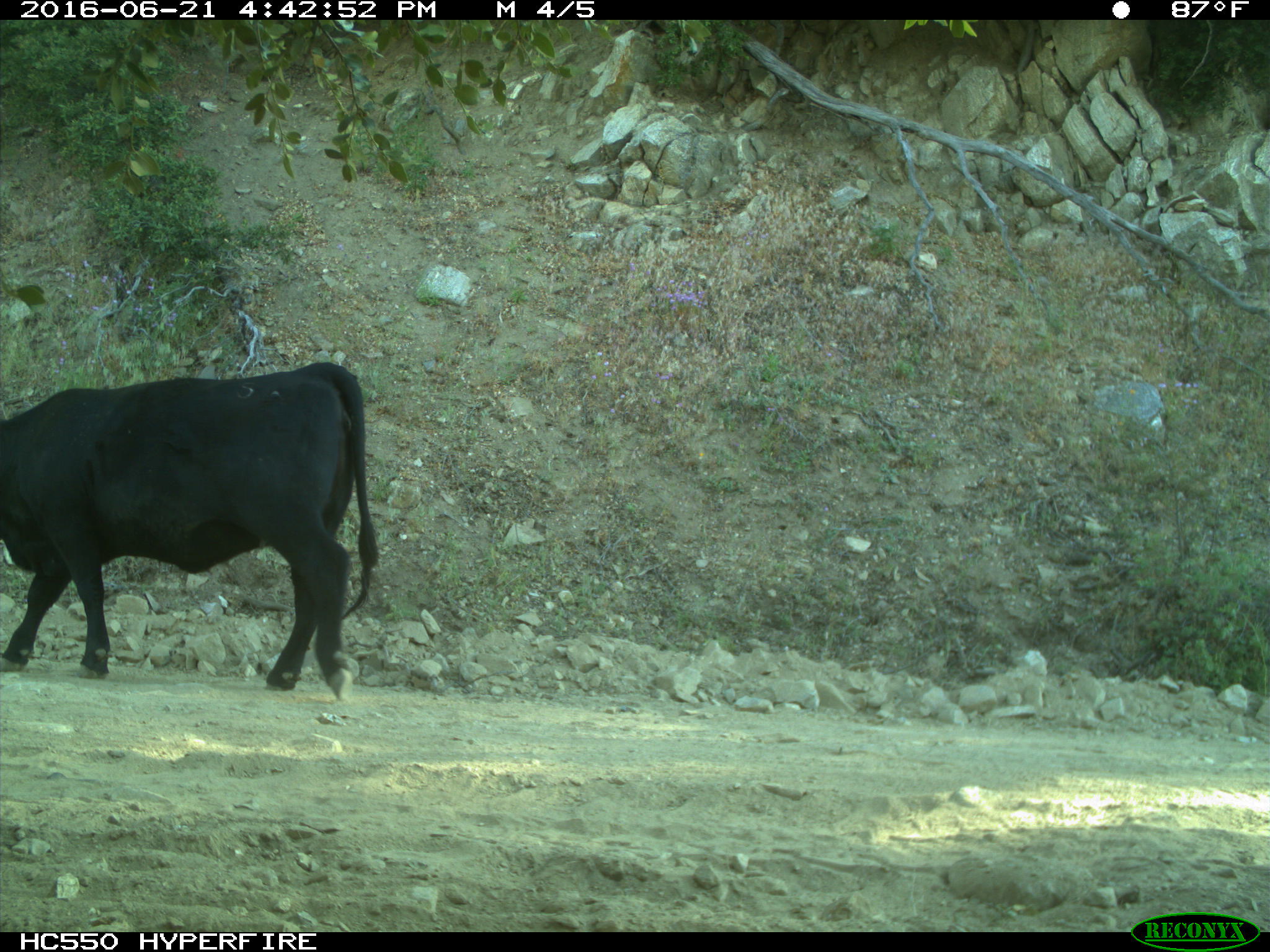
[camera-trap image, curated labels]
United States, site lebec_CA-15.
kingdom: Animalia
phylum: Chordata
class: Mammalia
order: Artiodactyla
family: Bovidae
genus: Bos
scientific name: Bos taurus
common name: domestic cow